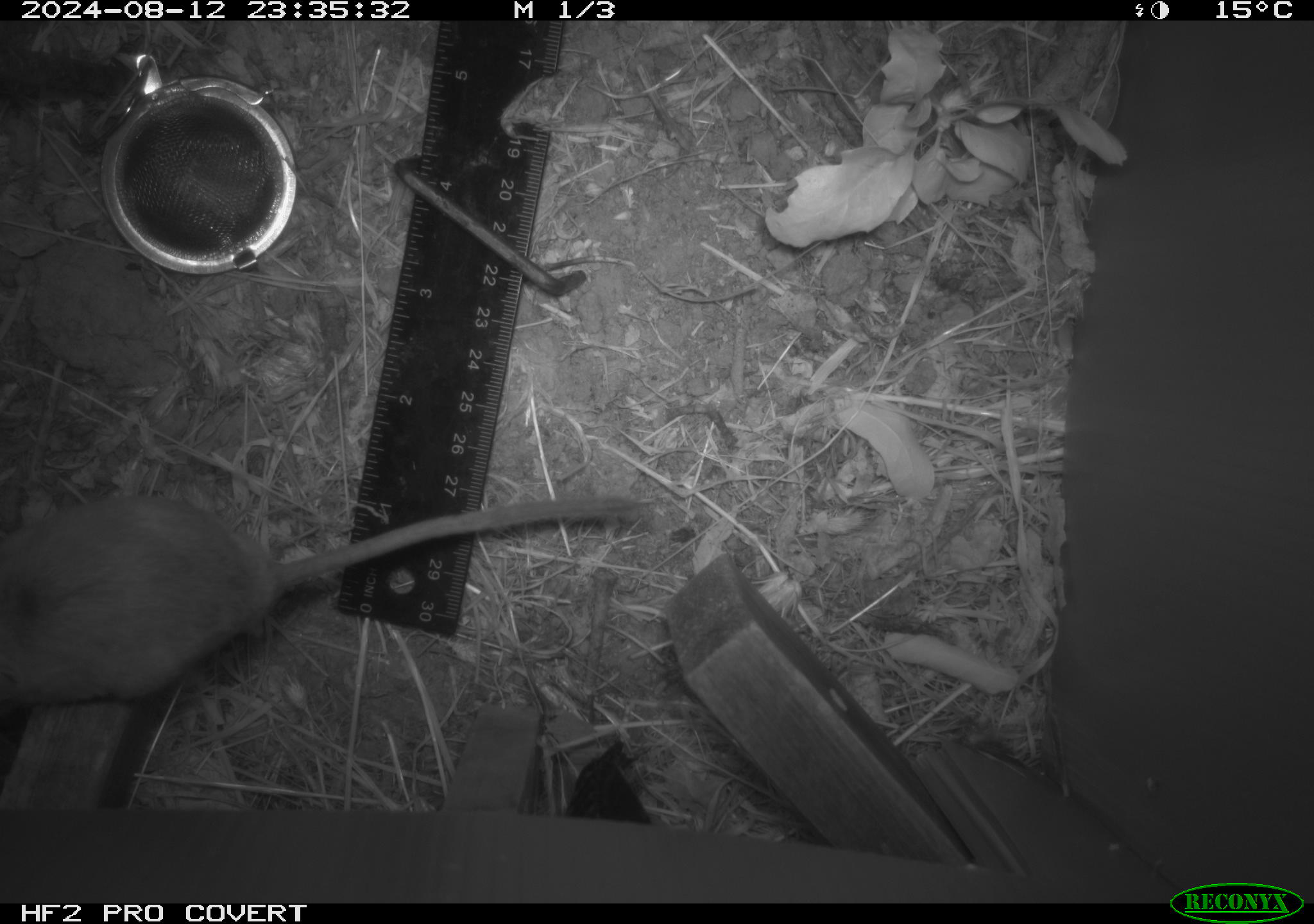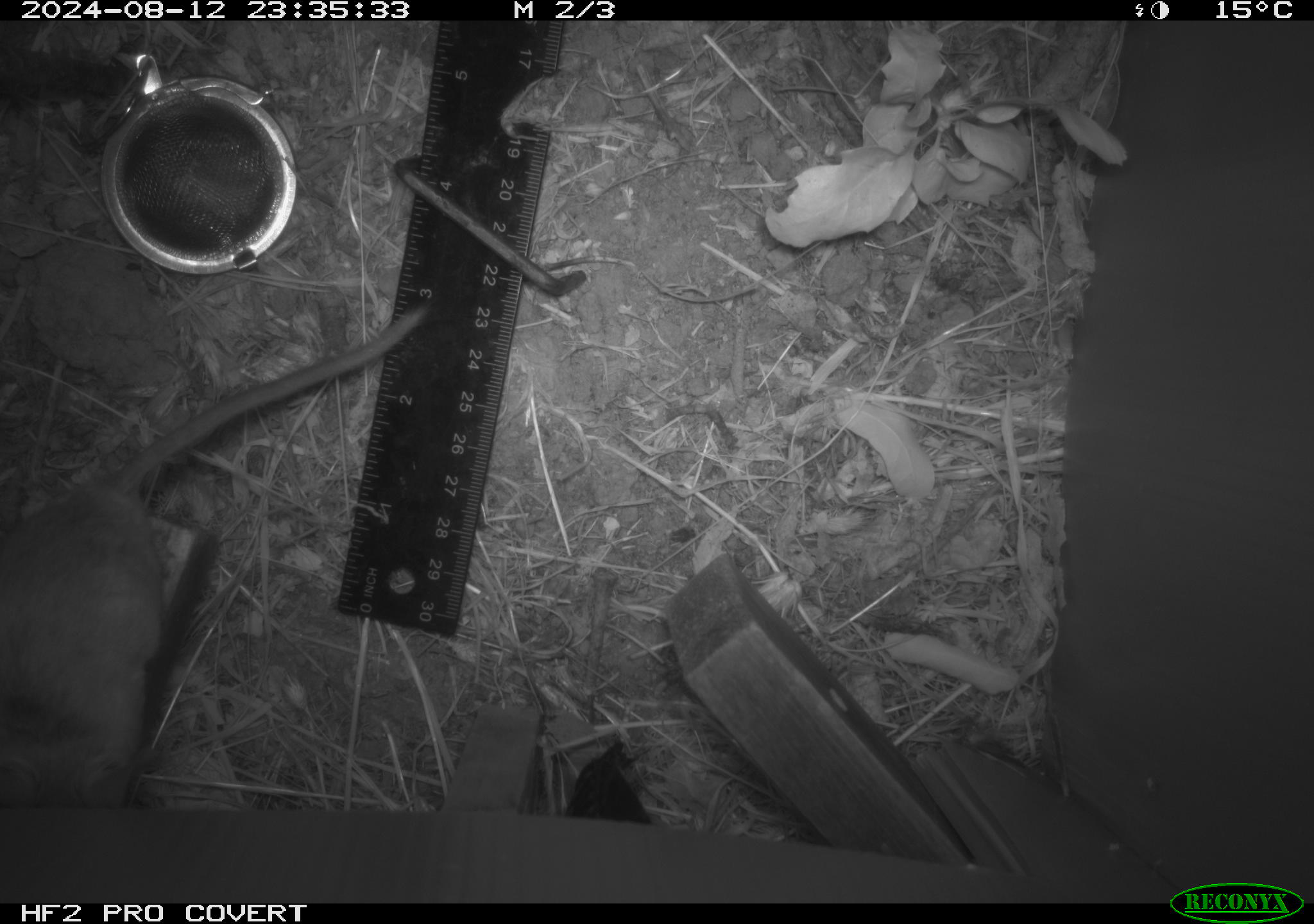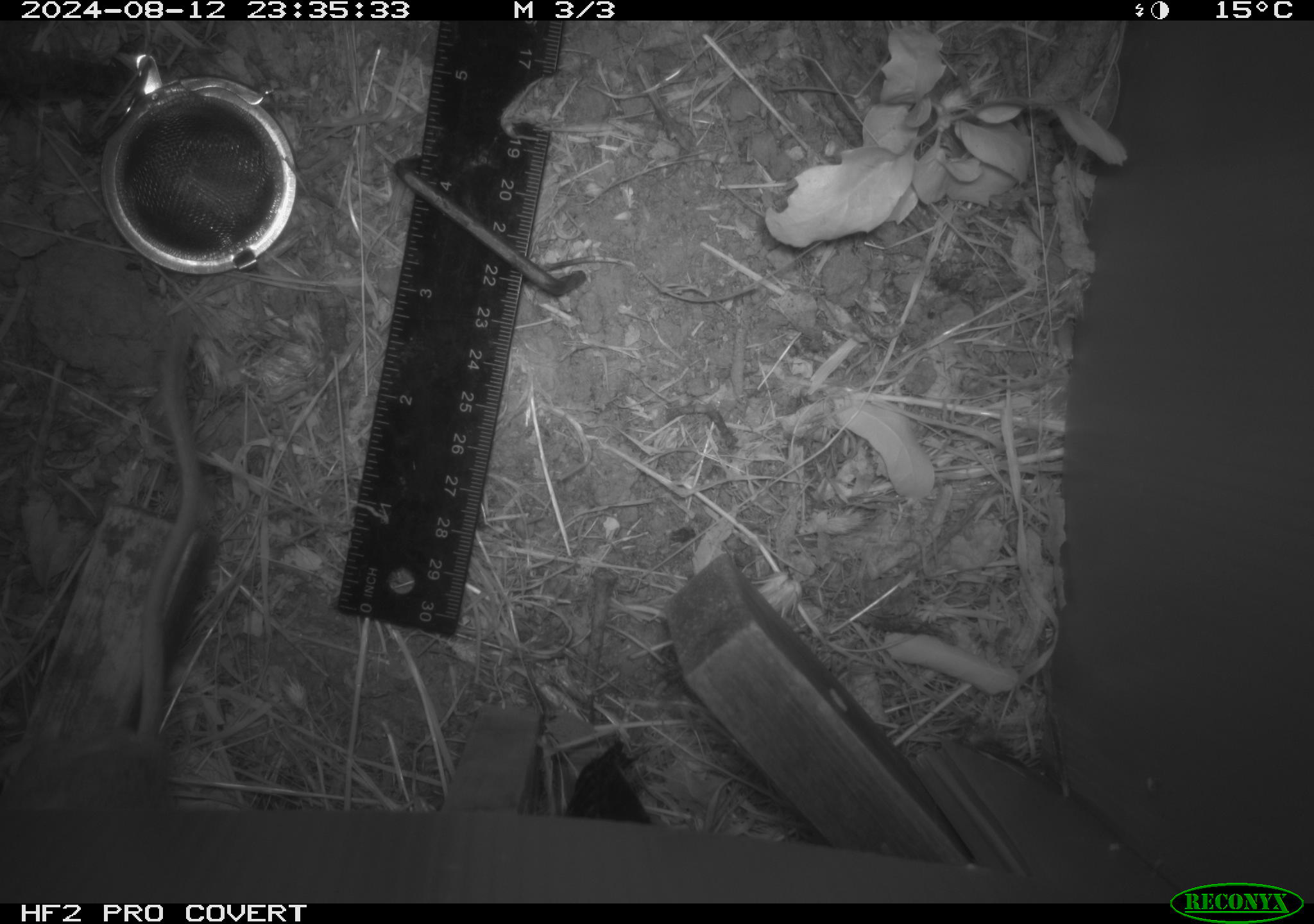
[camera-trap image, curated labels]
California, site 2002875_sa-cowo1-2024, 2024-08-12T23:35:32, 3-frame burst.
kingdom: Animalia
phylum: Chordata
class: Mammalia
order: Rodentia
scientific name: Rodentia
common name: rodent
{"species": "rodent (Rodentia)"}